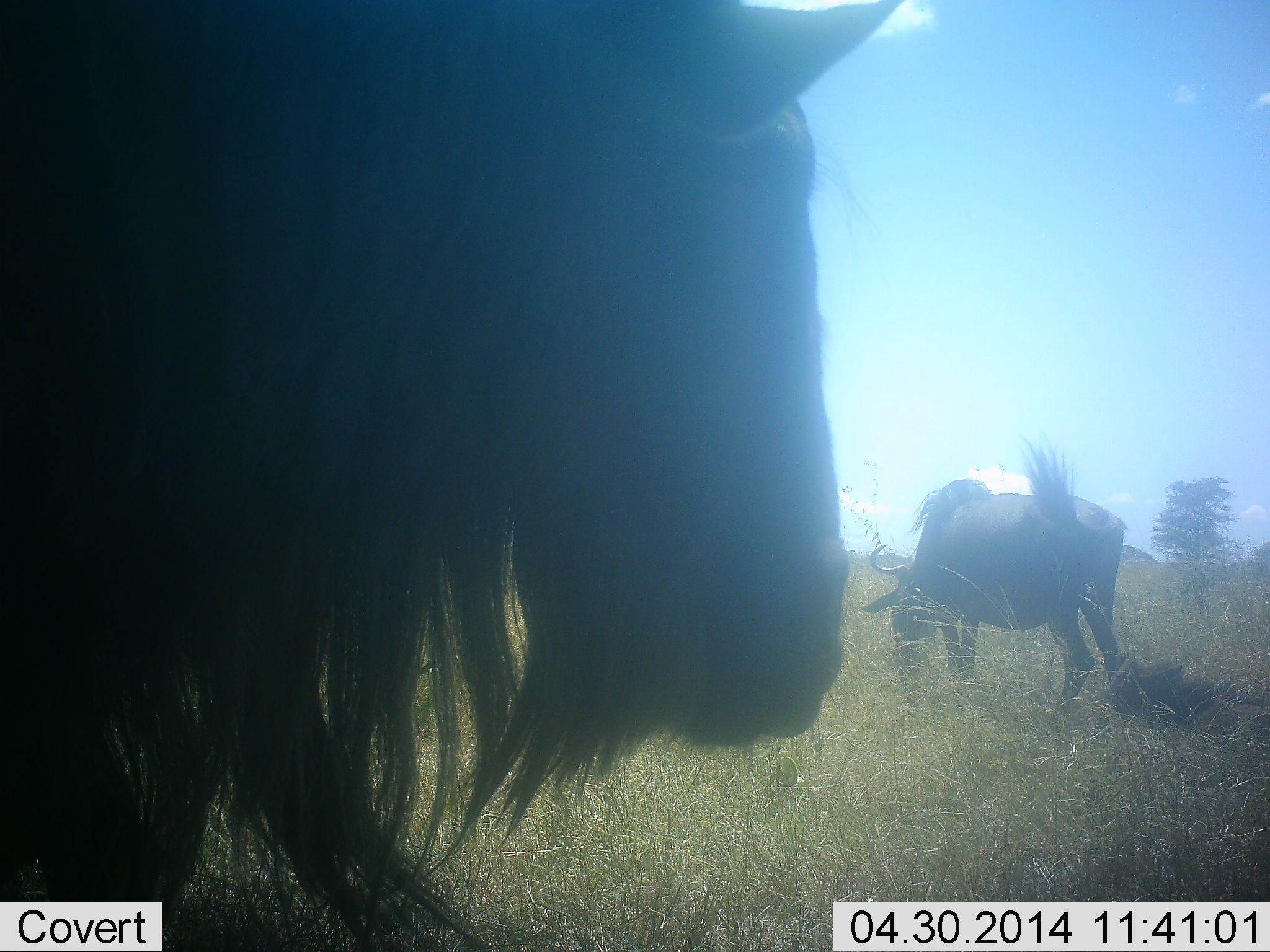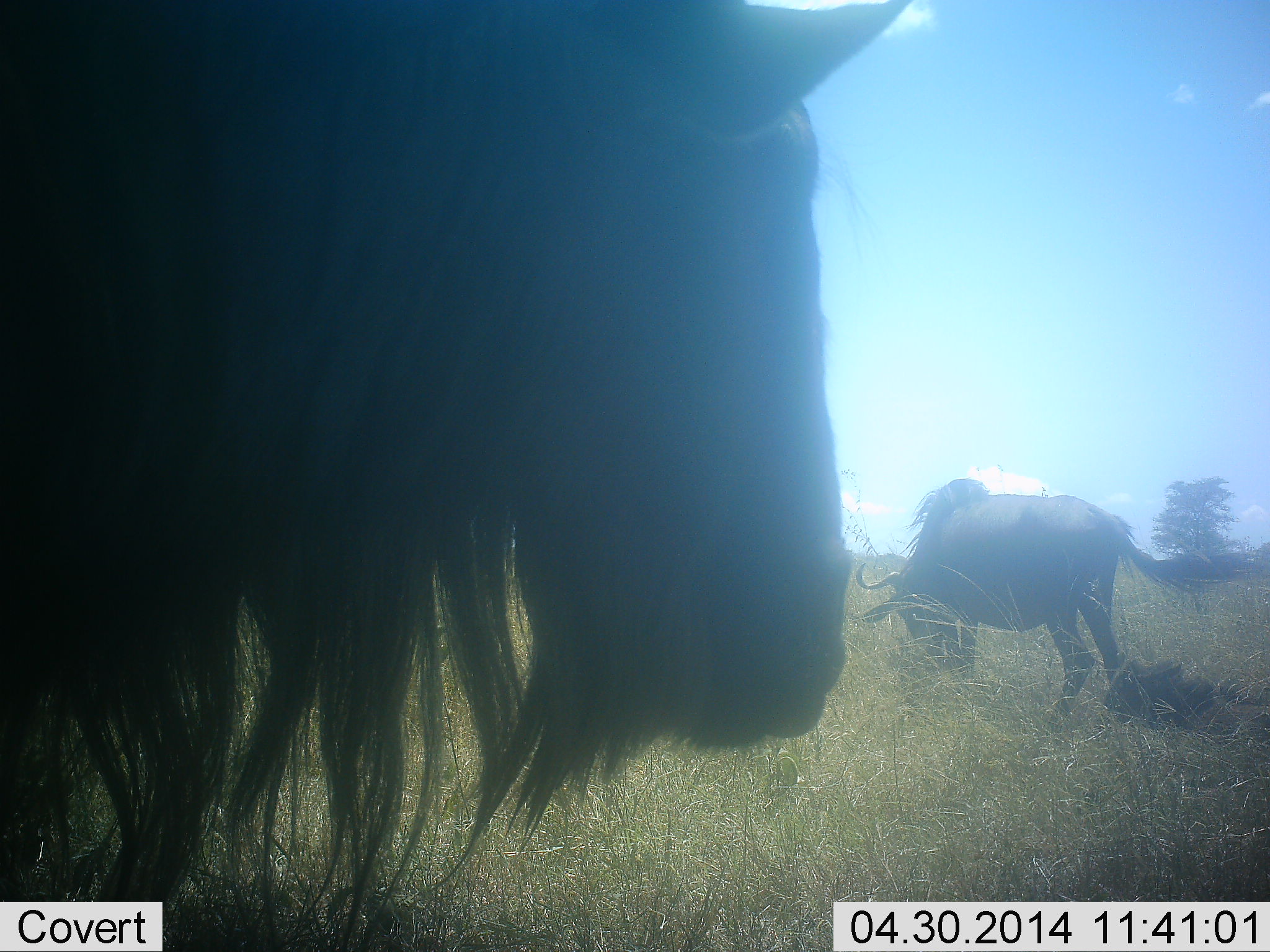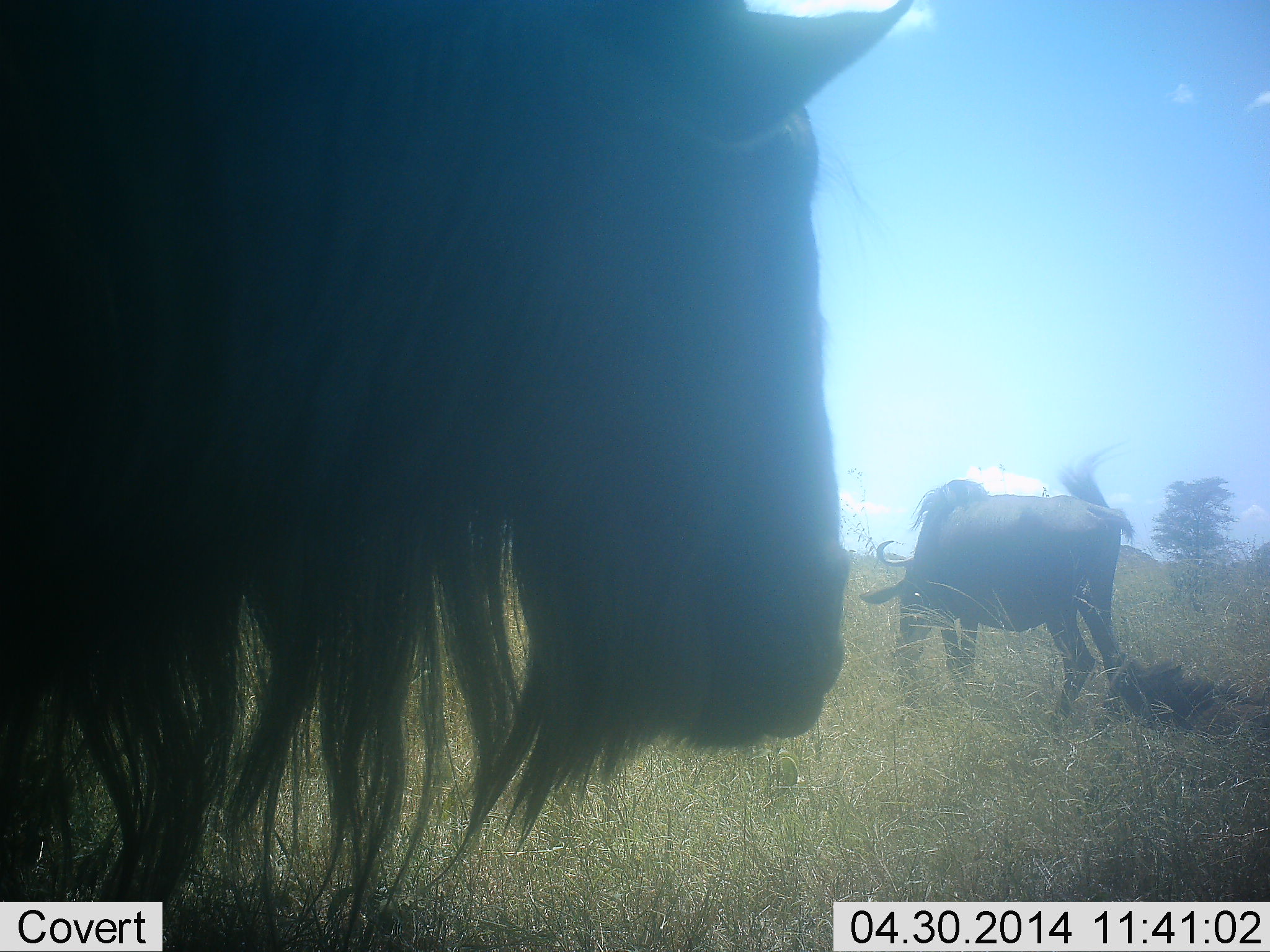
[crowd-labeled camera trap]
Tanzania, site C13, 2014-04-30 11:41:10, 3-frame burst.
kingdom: Animalia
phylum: Chordata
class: Mammalia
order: Artiodactyla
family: Bovidae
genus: Connochaetes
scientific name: Connochaetes taurinus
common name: blue wildebeest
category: wildebeest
Wildebeest (blue wildebeest) (Connochaetes taurinus), count 2. Behavior (volunteer vote fractions): standing 90%, resting 10%, moving 0%, interacting 0%. Young present (vote fraction): 10%. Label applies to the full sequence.